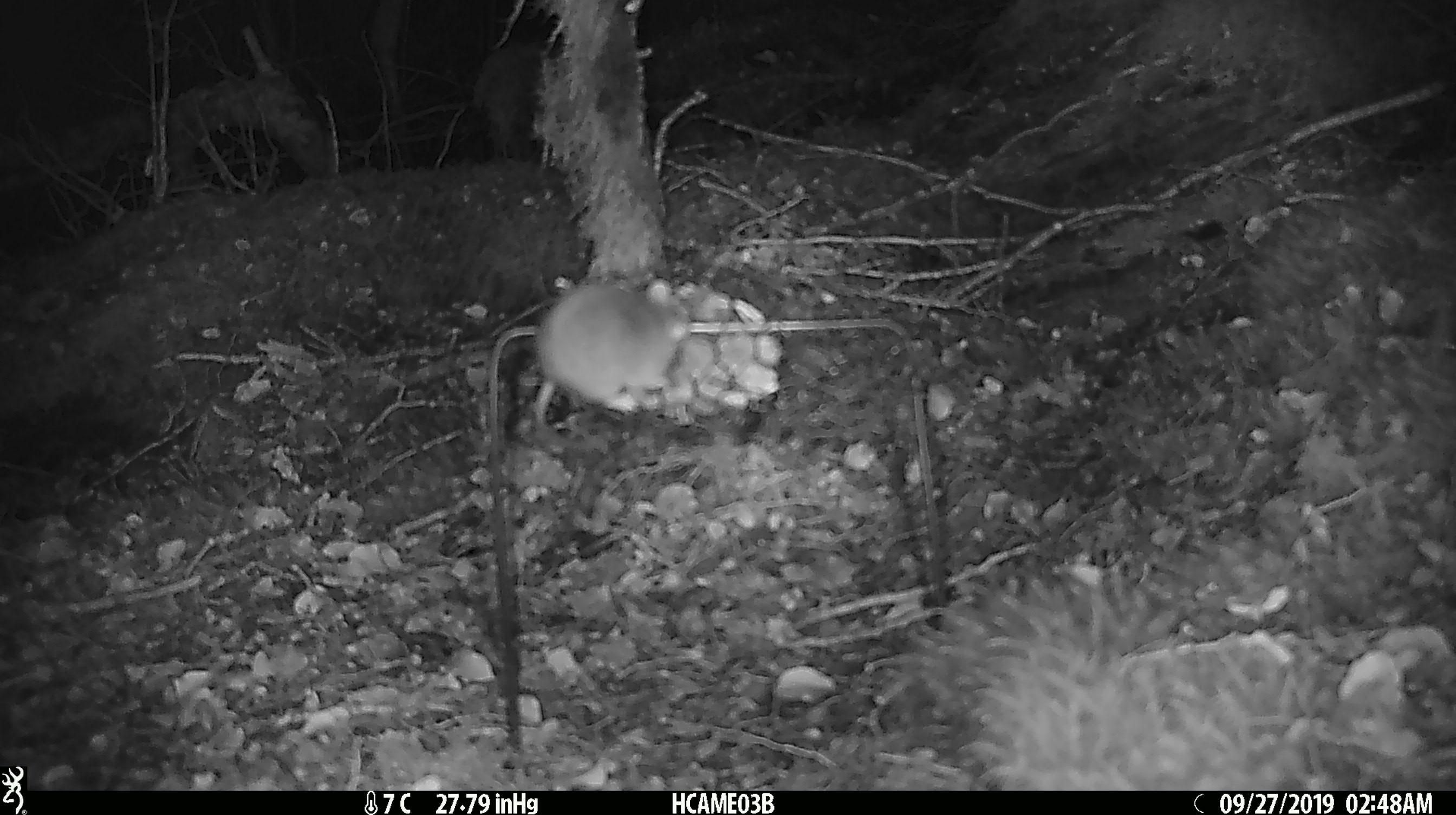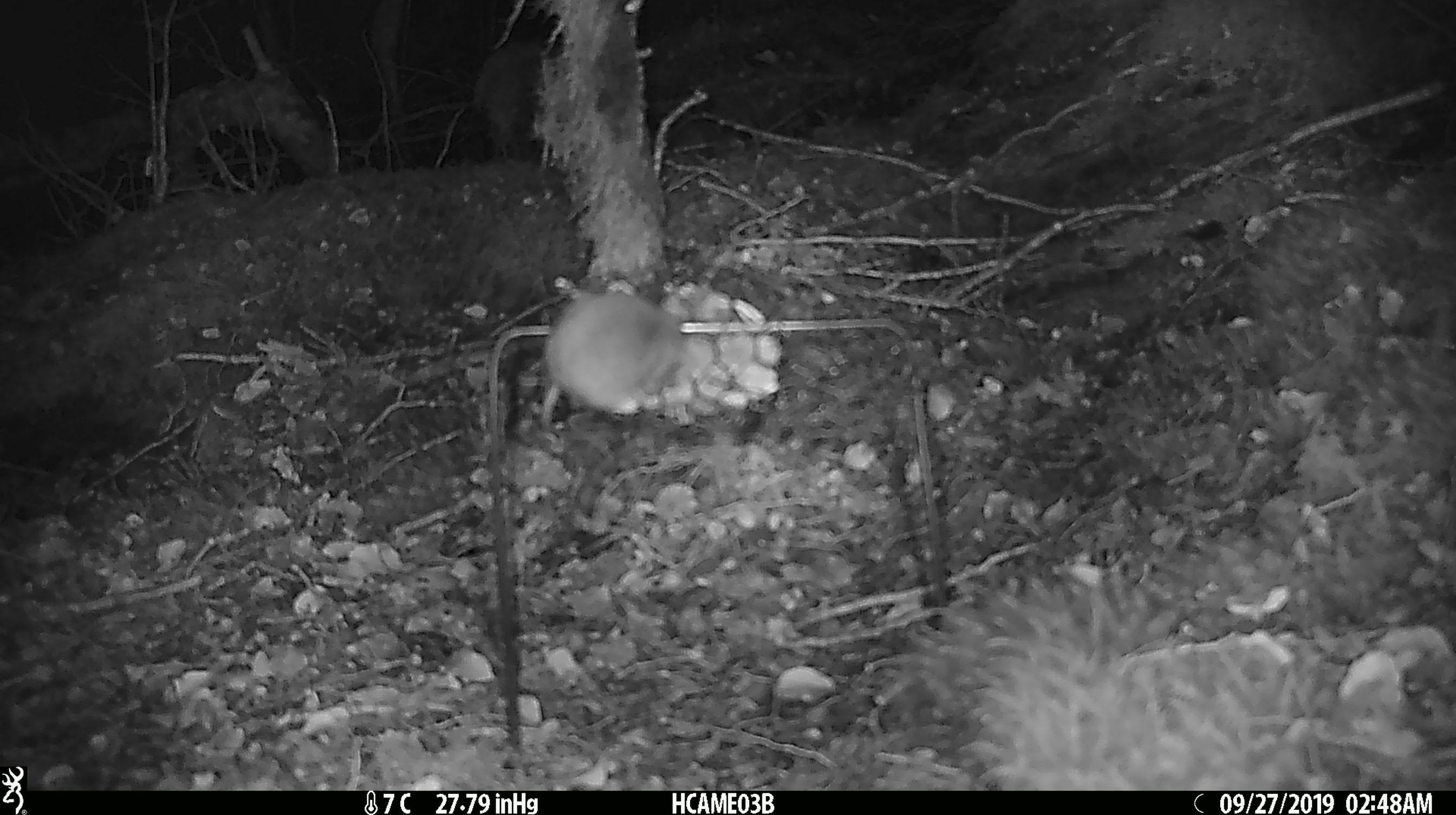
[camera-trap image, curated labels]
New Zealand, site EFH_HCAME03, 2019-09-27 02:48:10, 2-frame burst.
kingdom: Animalia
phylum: Chordata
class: Mammalia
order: Rodentia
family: Muridae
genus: Mus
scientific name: Mus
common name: mouse